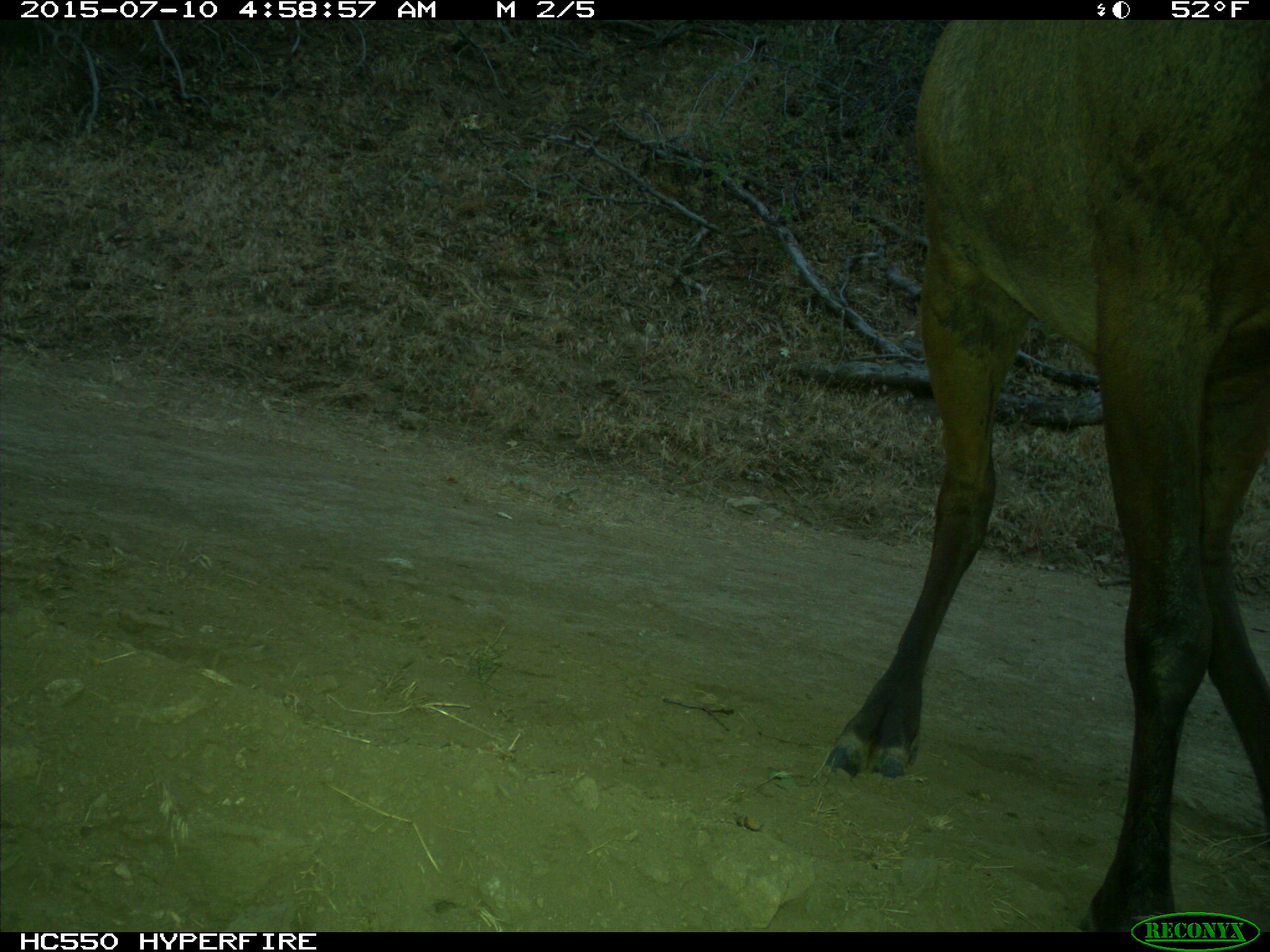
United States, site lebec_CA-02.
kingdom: Animalia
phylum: Chordata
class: Mammalia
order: Artiodactyla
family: Cervidae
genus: Cervus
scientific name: Cervus canadensis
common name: elk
Cervus canadensis (elk).